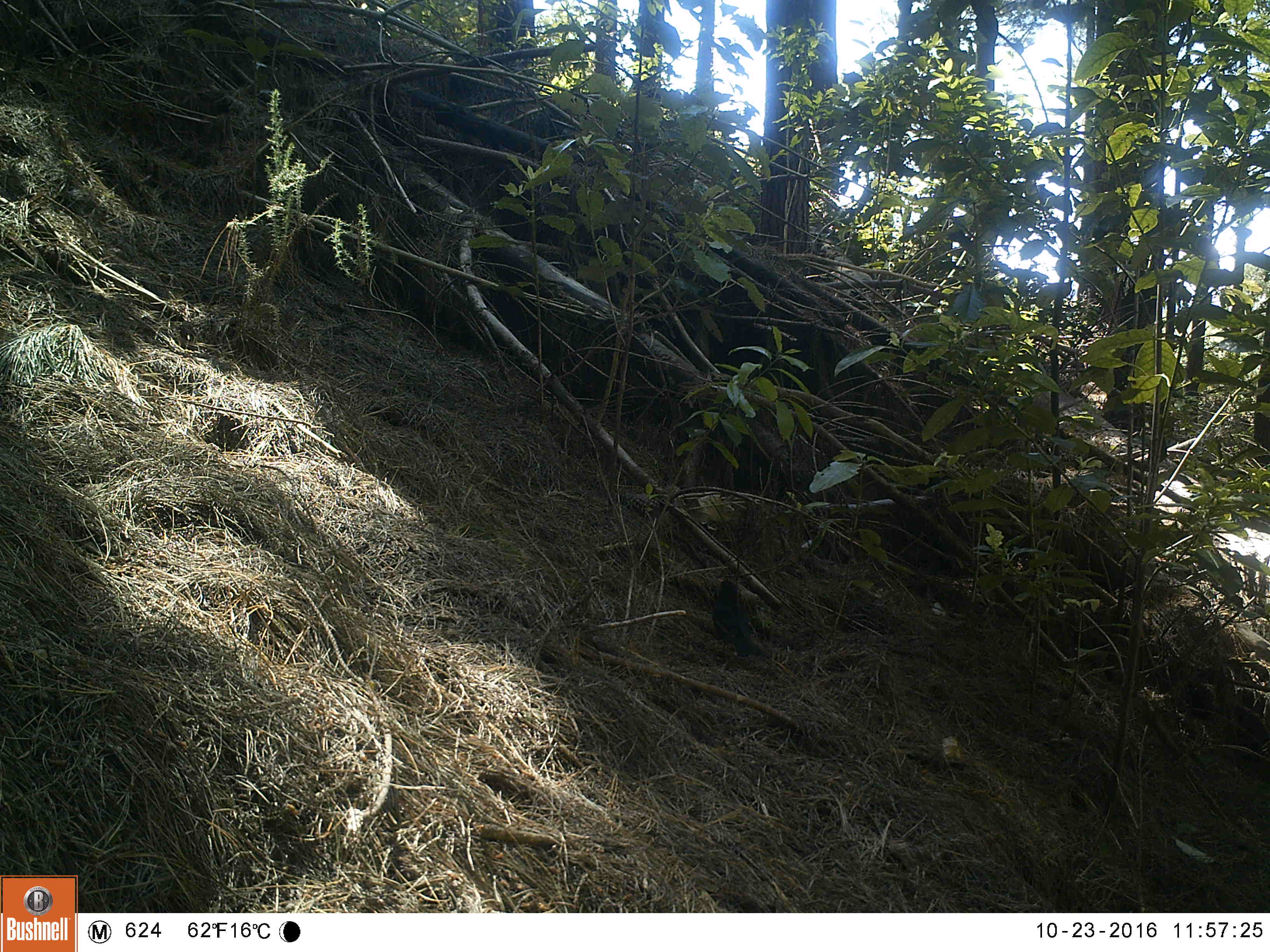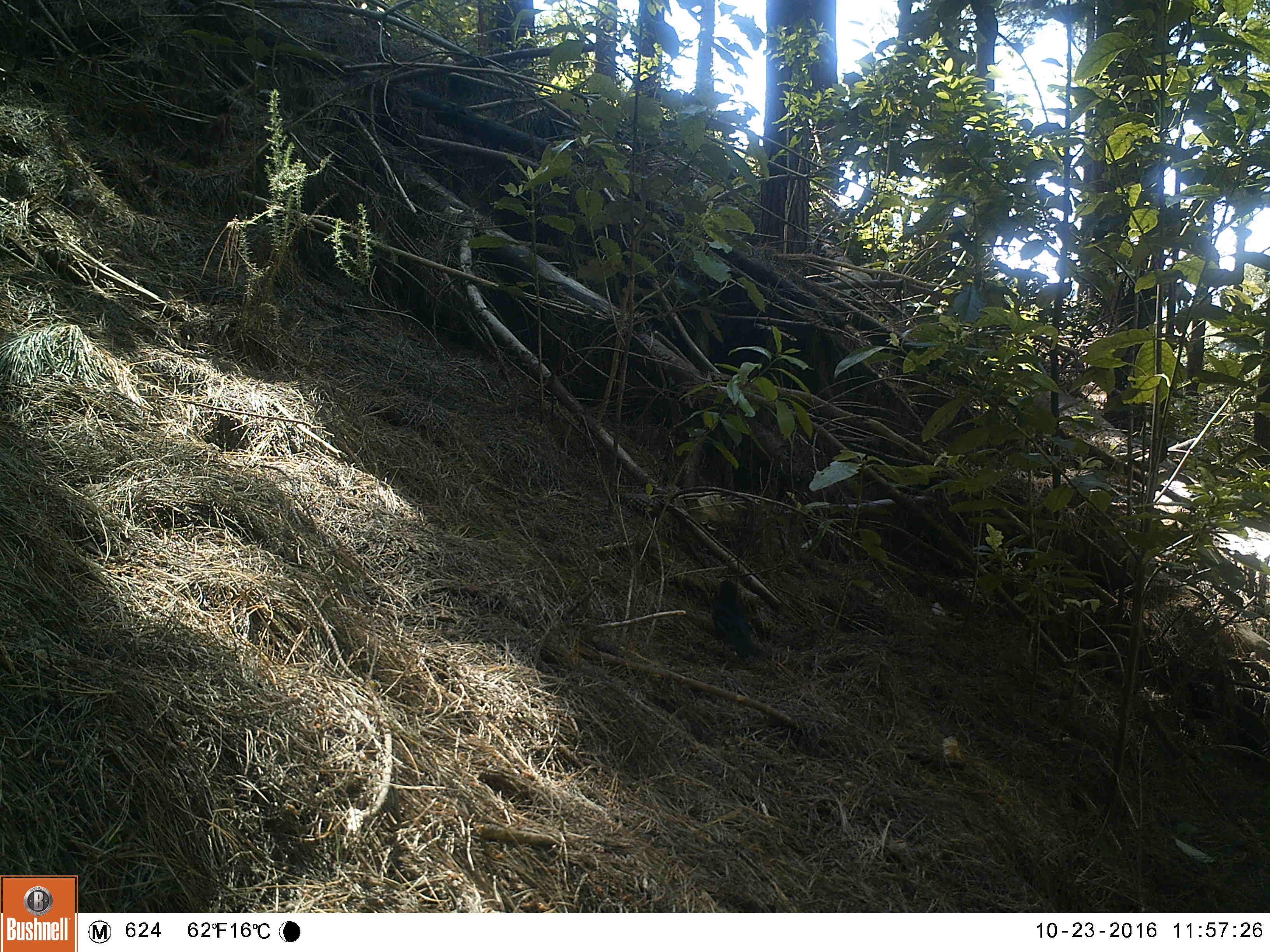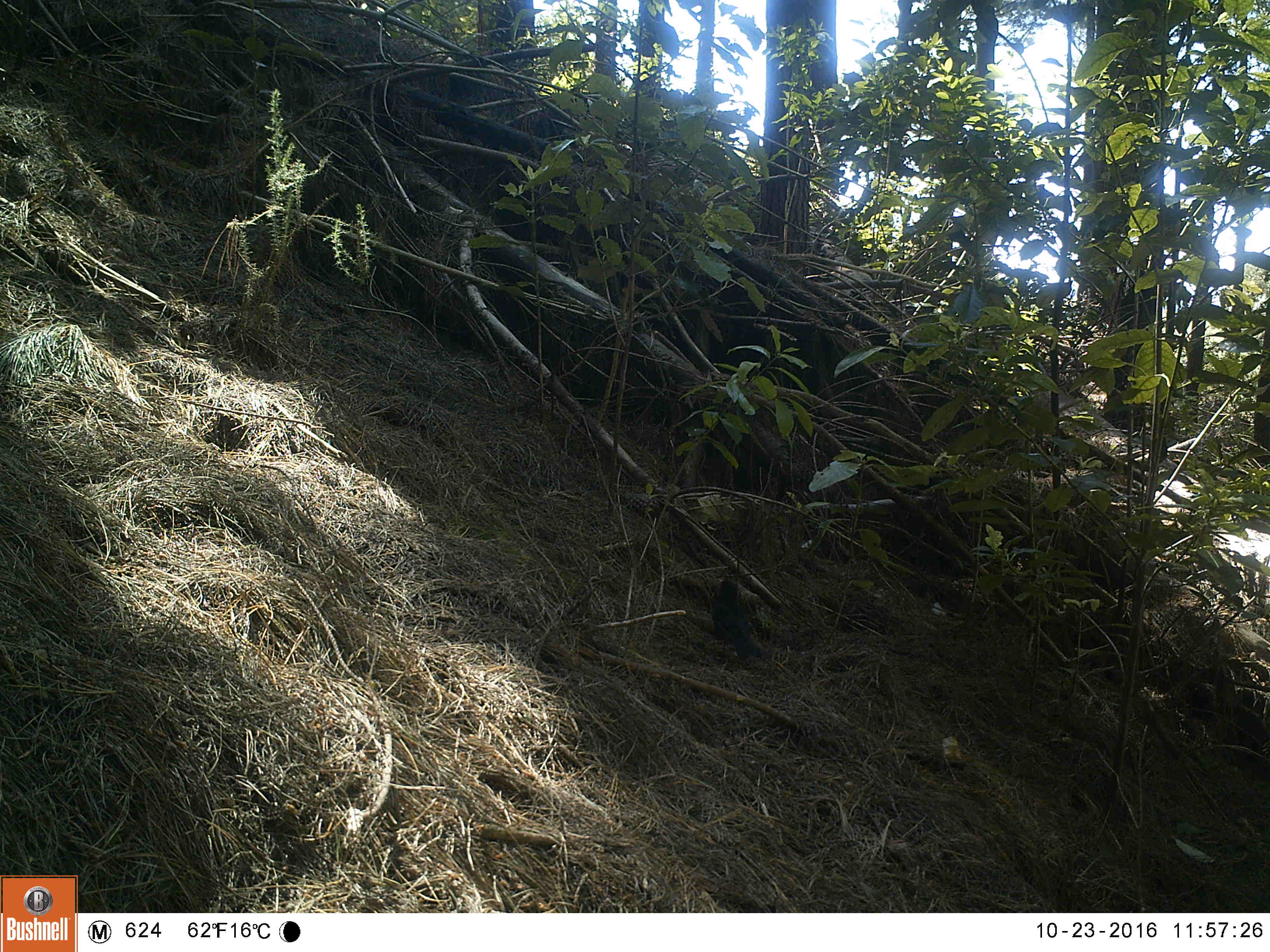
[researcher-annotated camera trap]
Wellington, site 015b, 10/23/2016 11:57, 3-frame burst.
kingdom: Animalia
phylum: Chordata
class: Aves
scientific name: Aves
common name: bird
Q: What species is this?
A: Bird (Aves).